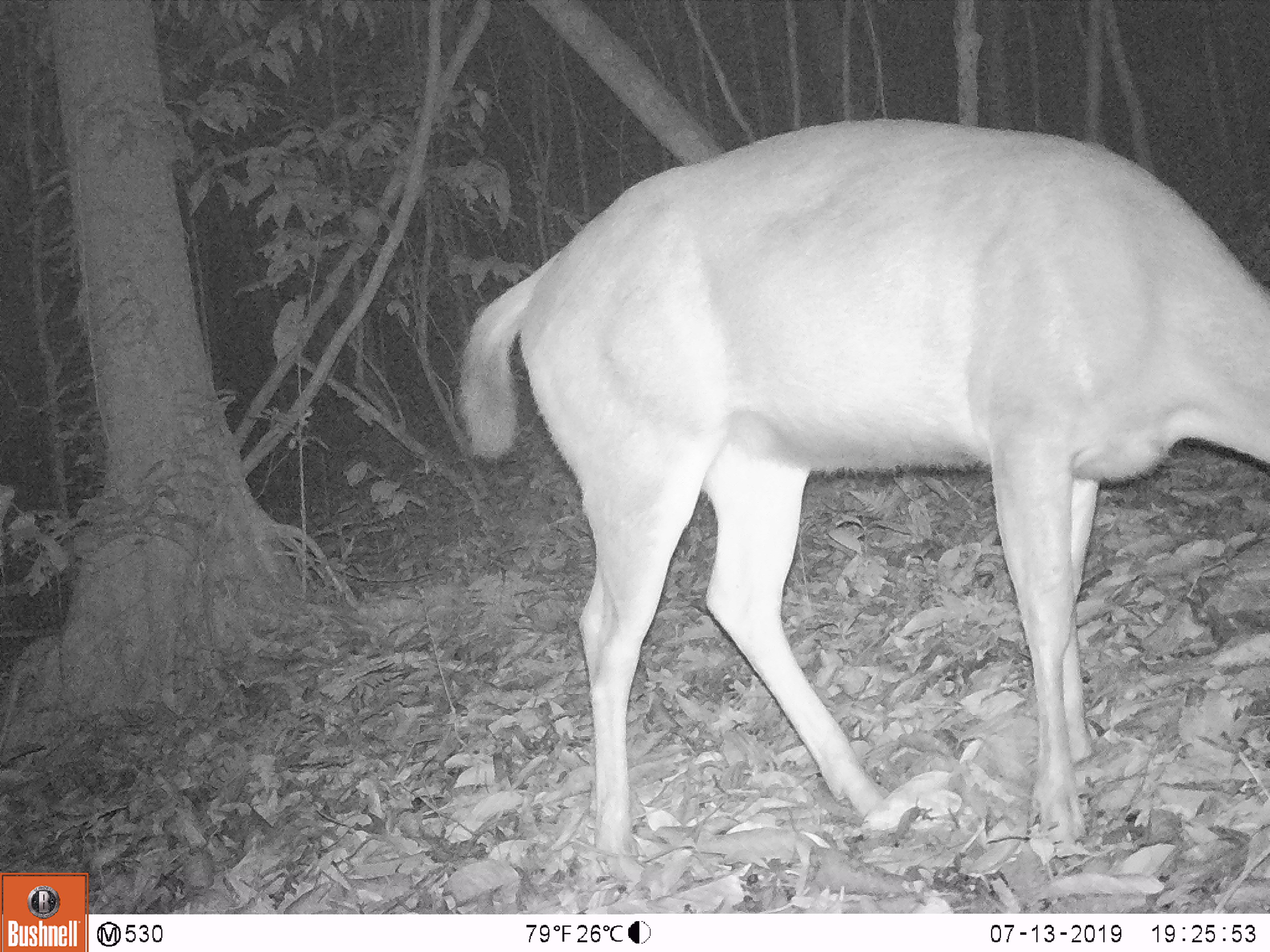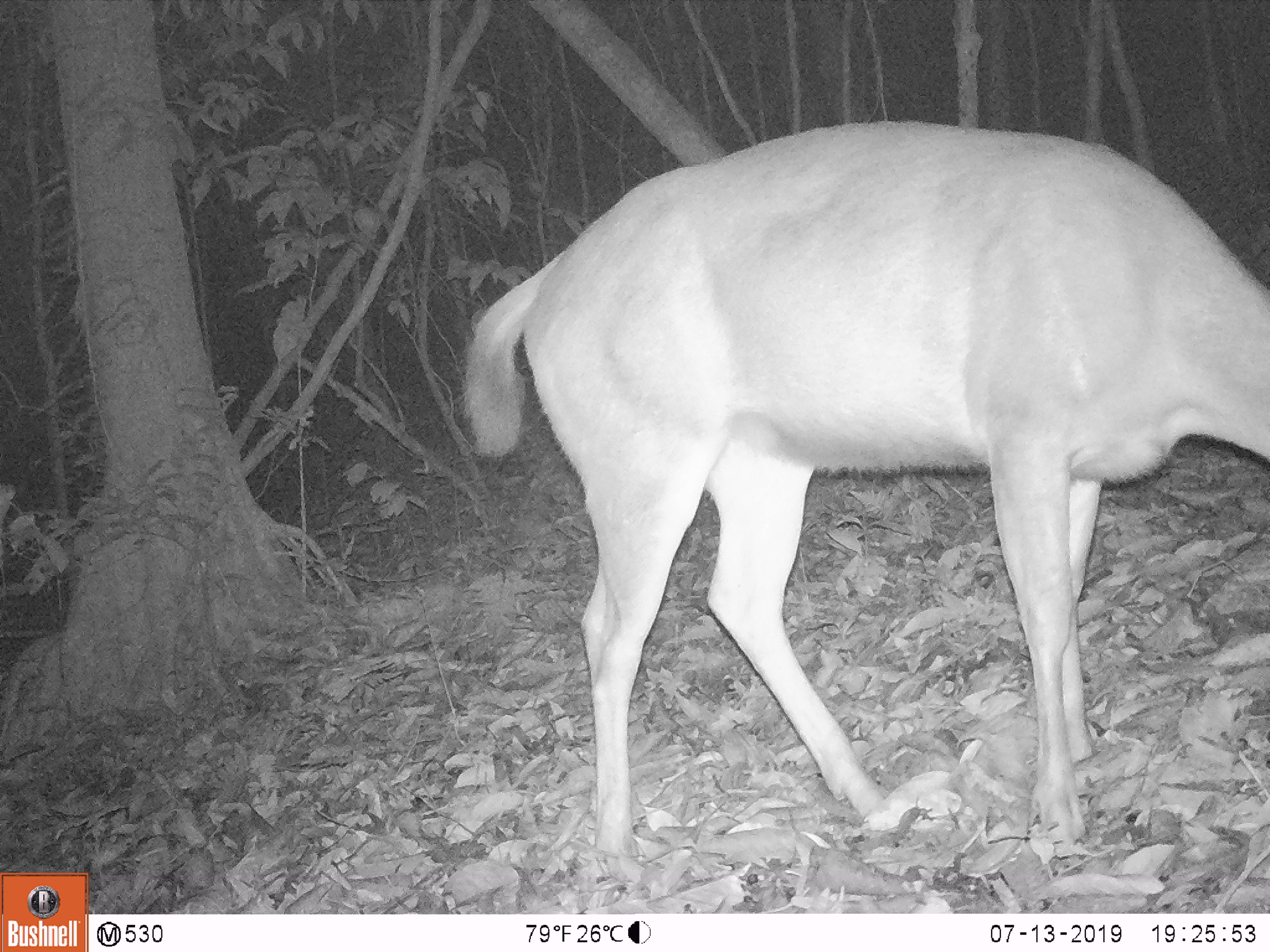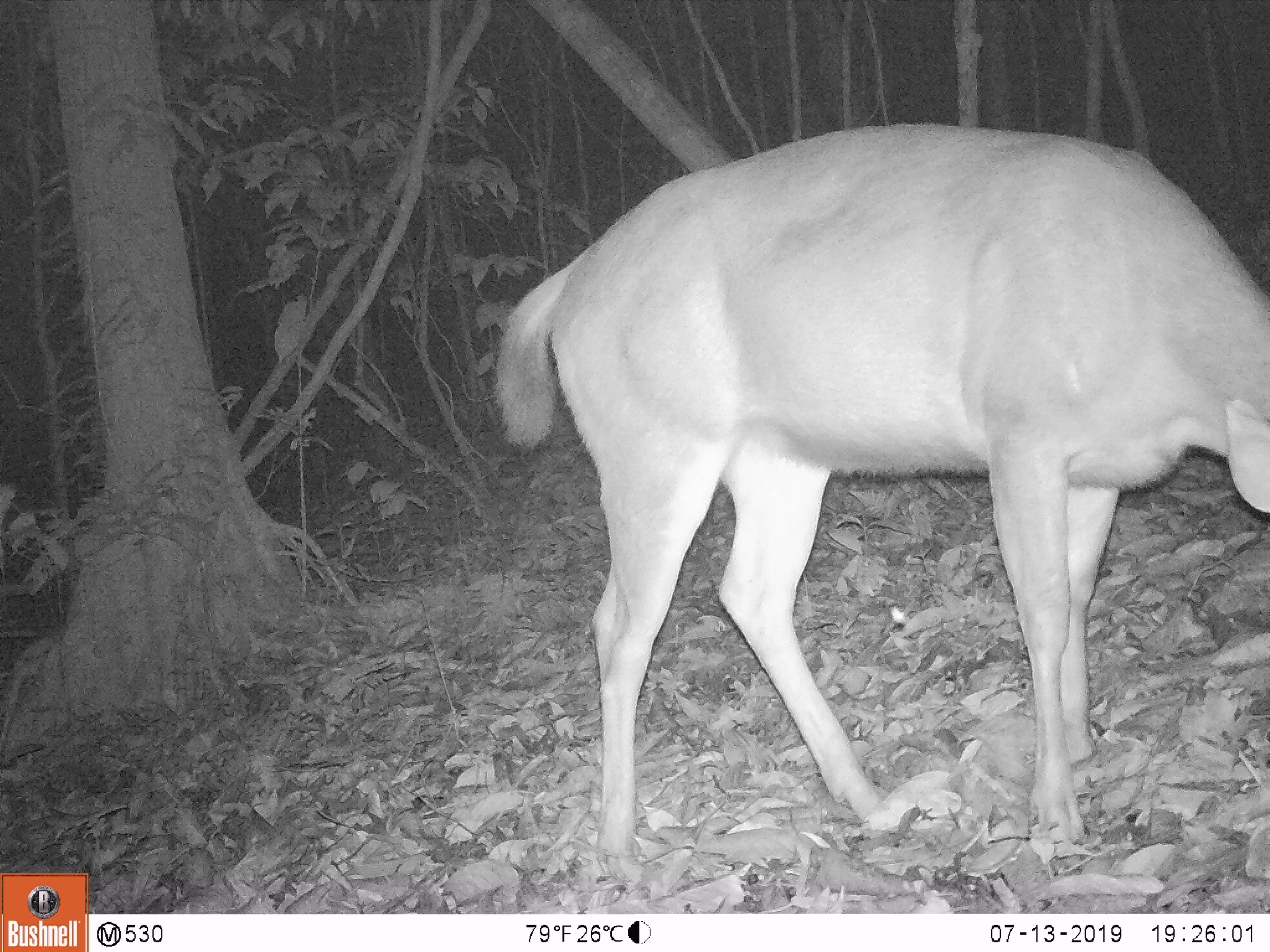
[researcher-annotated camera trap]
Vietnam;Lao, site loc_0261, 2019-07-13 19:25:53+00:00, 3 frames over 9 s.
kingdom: Animalia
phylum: Chordata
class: Mammalia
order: Artiodactyla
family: Cervidae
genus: Rusa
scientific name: Rusa unicolor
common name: sambar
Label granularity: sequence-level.